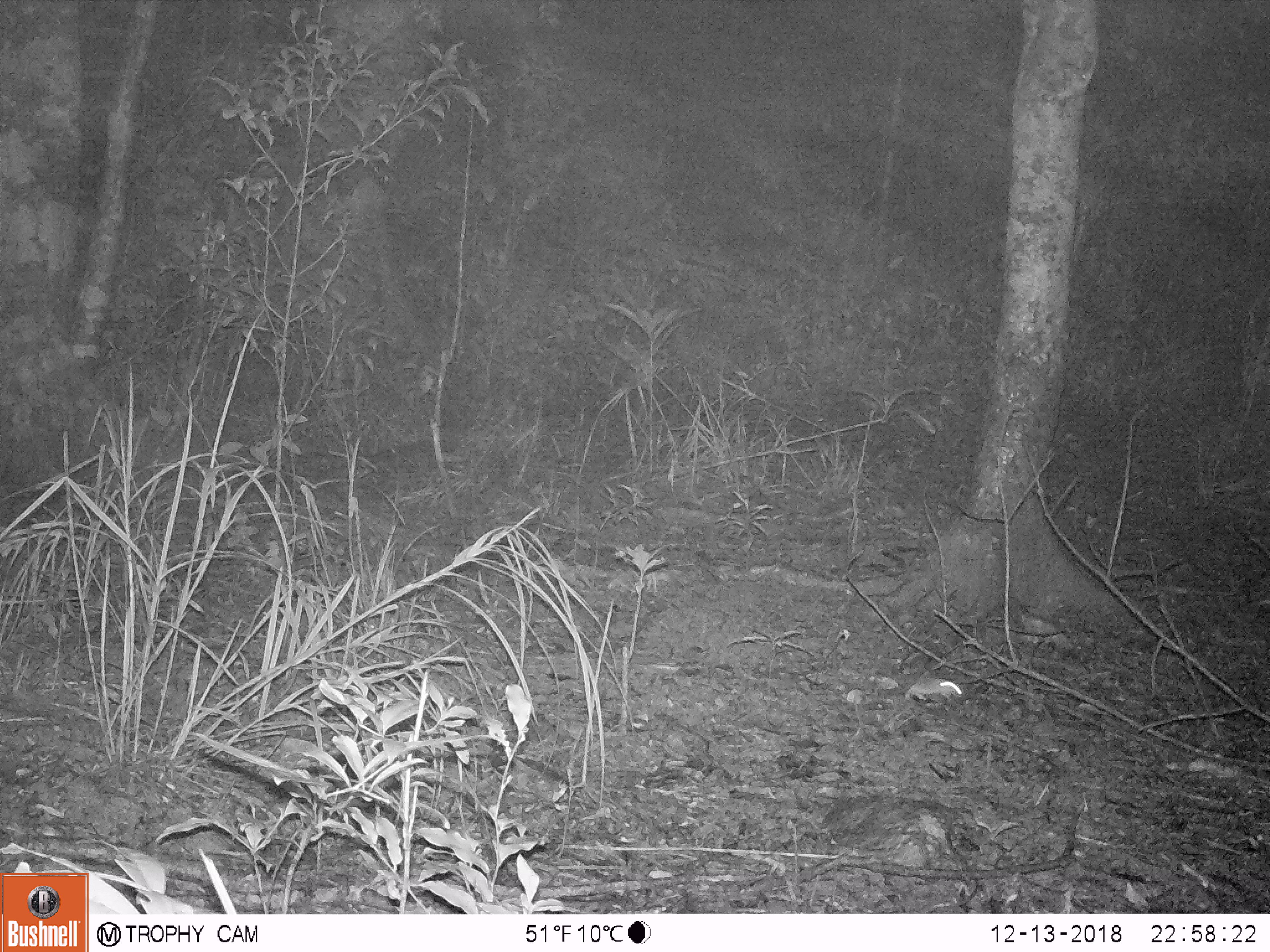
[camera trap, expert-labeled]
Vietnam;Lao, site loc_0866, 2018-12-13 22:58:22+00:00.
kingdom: Animalia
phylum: Chordata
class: Mammalia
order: Rodentia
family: Muridae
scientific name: Muridae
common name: old-world mice and rats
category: unidentified murid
Unidentified murid (old-world mice and rats) (Muridae). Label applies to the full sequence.